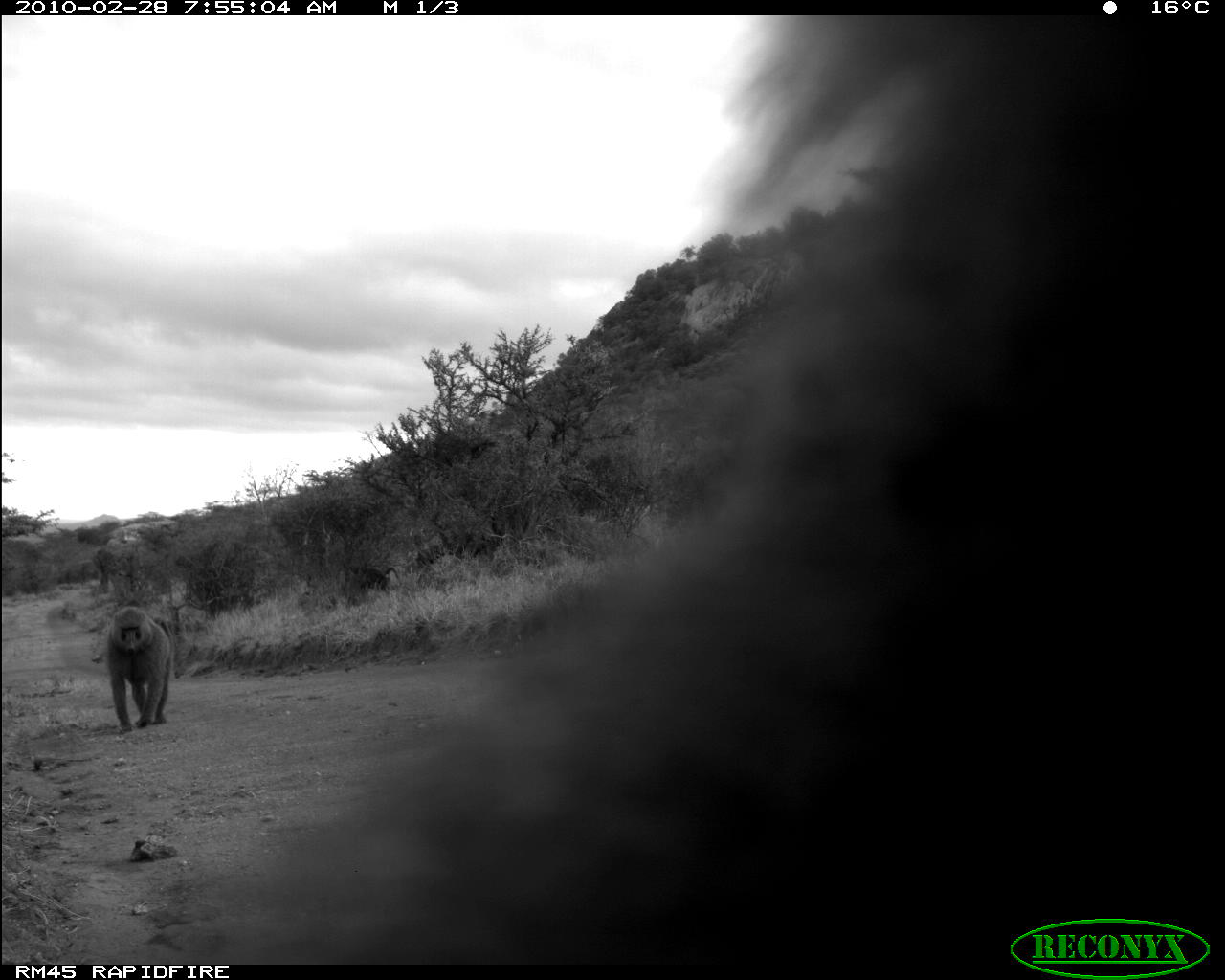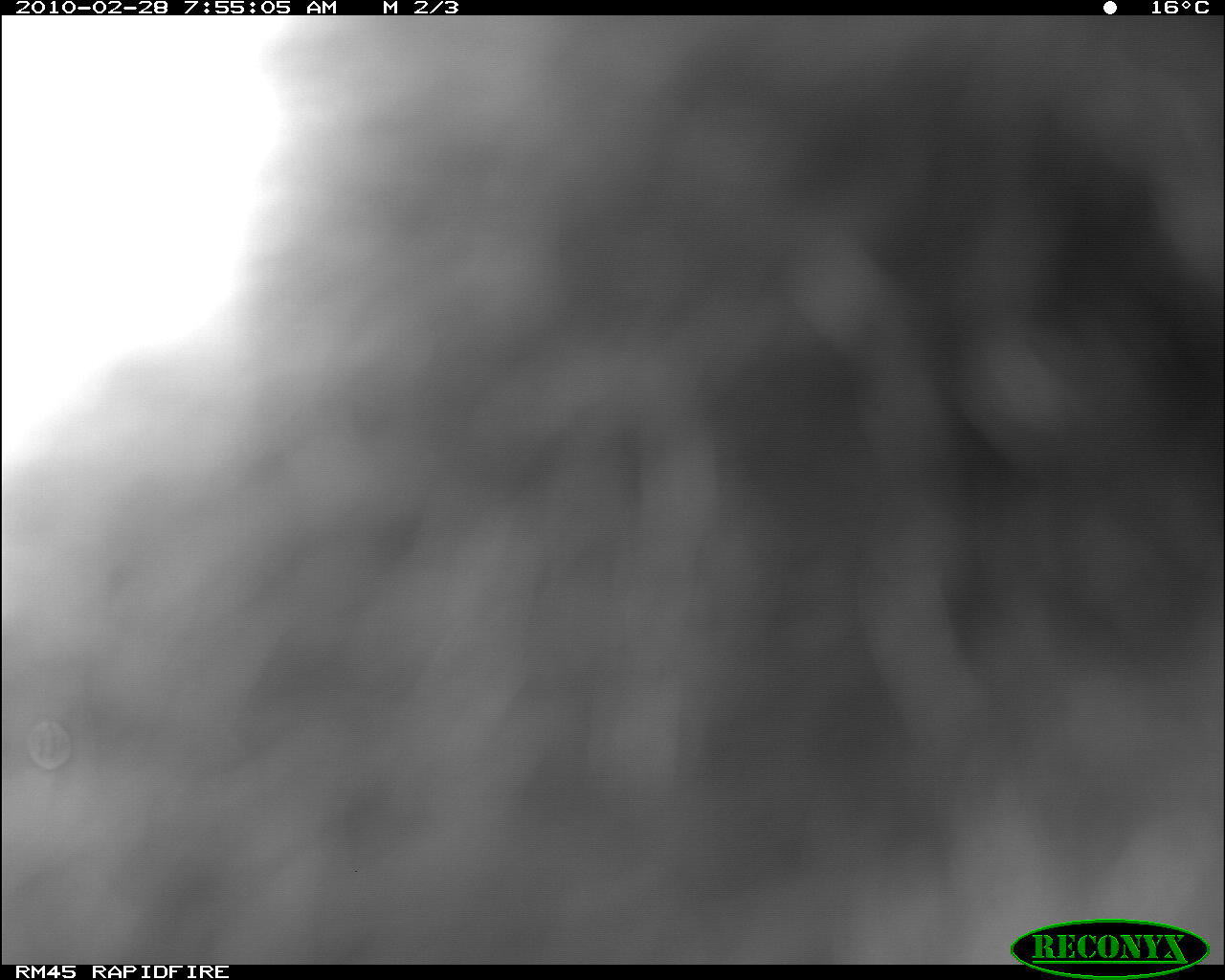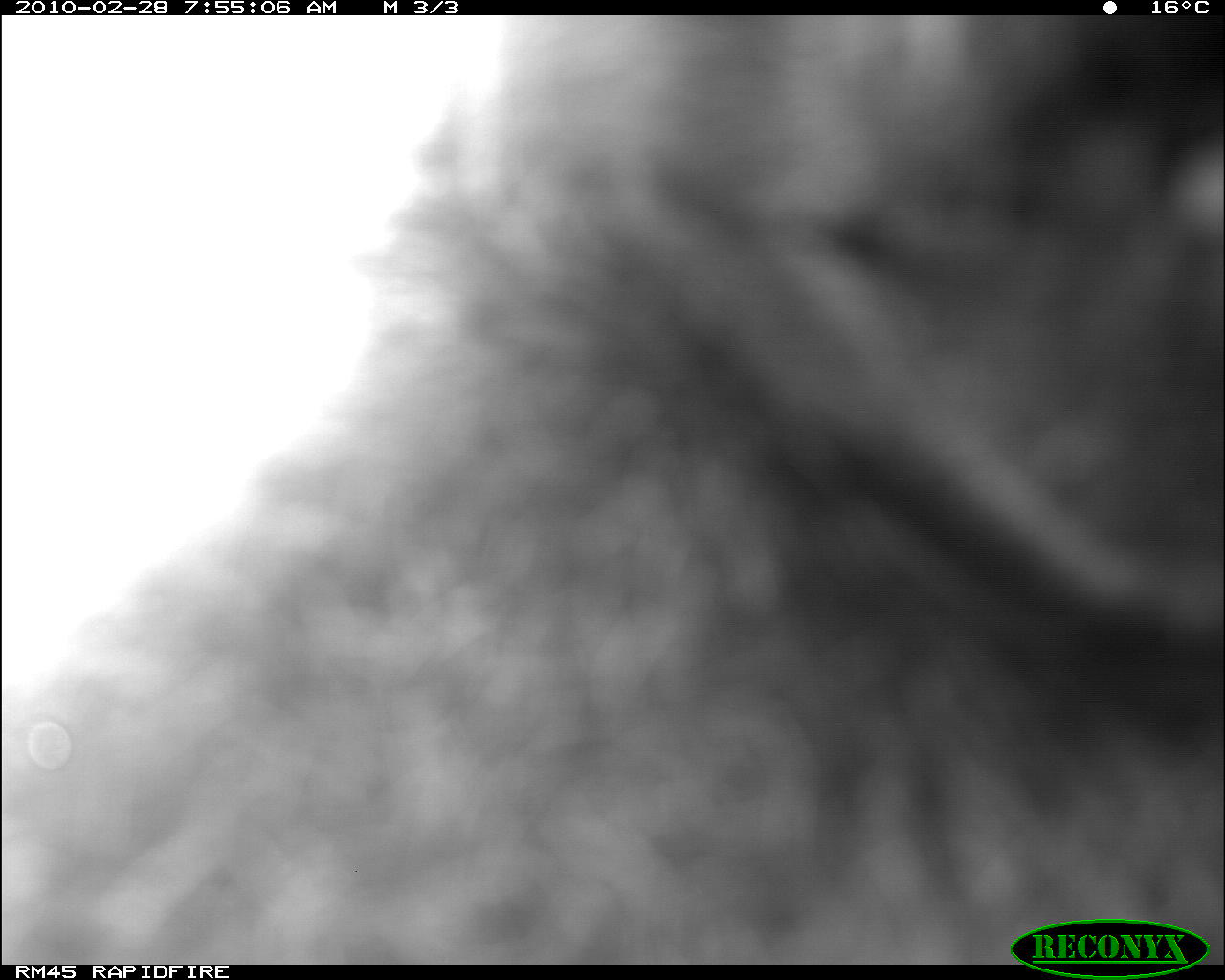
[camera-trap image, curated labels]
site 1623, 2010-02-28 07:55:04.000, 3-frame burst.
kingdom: Animalia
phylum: Chordata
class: Mammalia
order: Primates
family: Cercopithecidae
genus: Papio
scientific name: Papio anubis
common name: olive baboon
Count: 2.